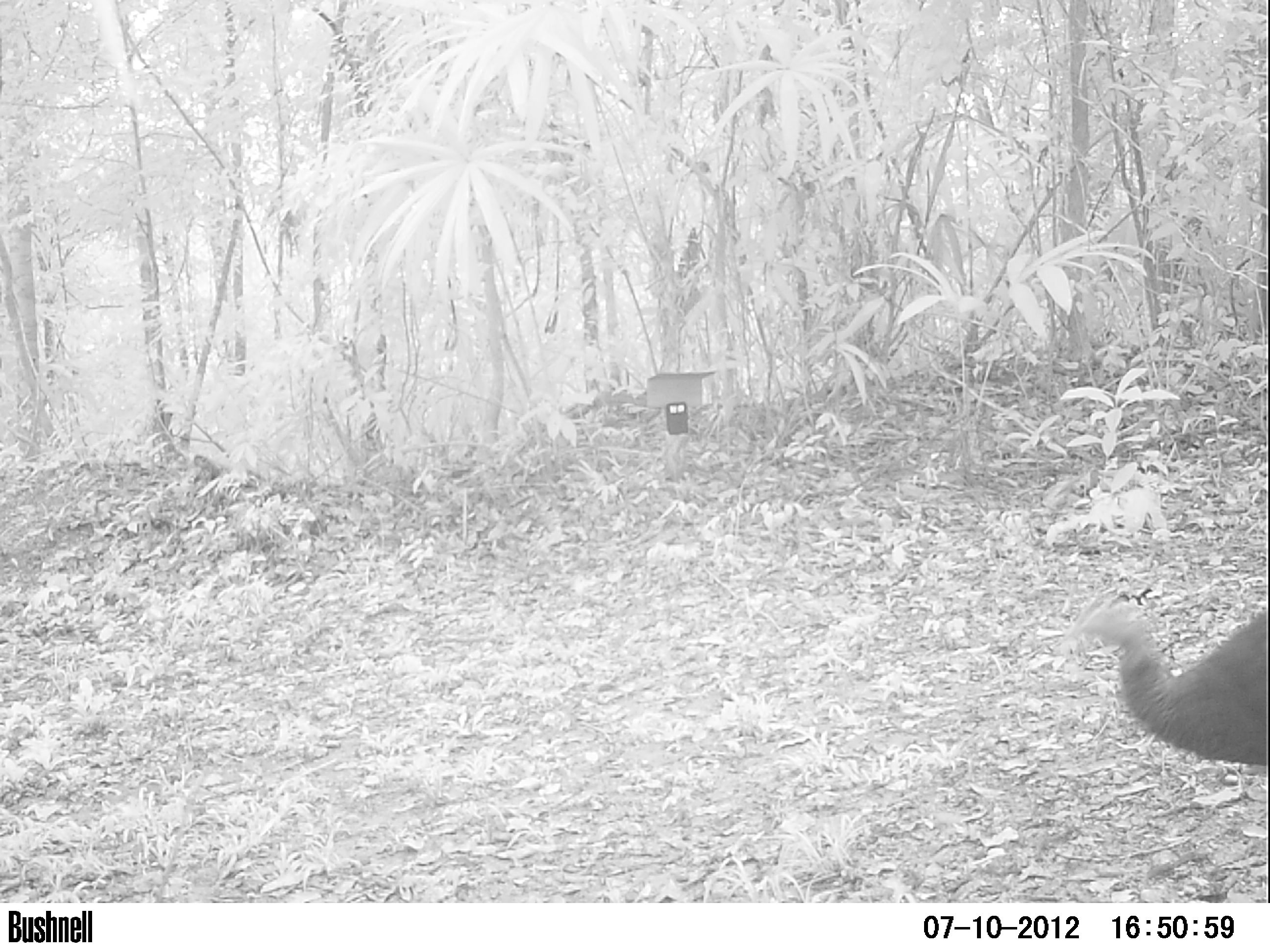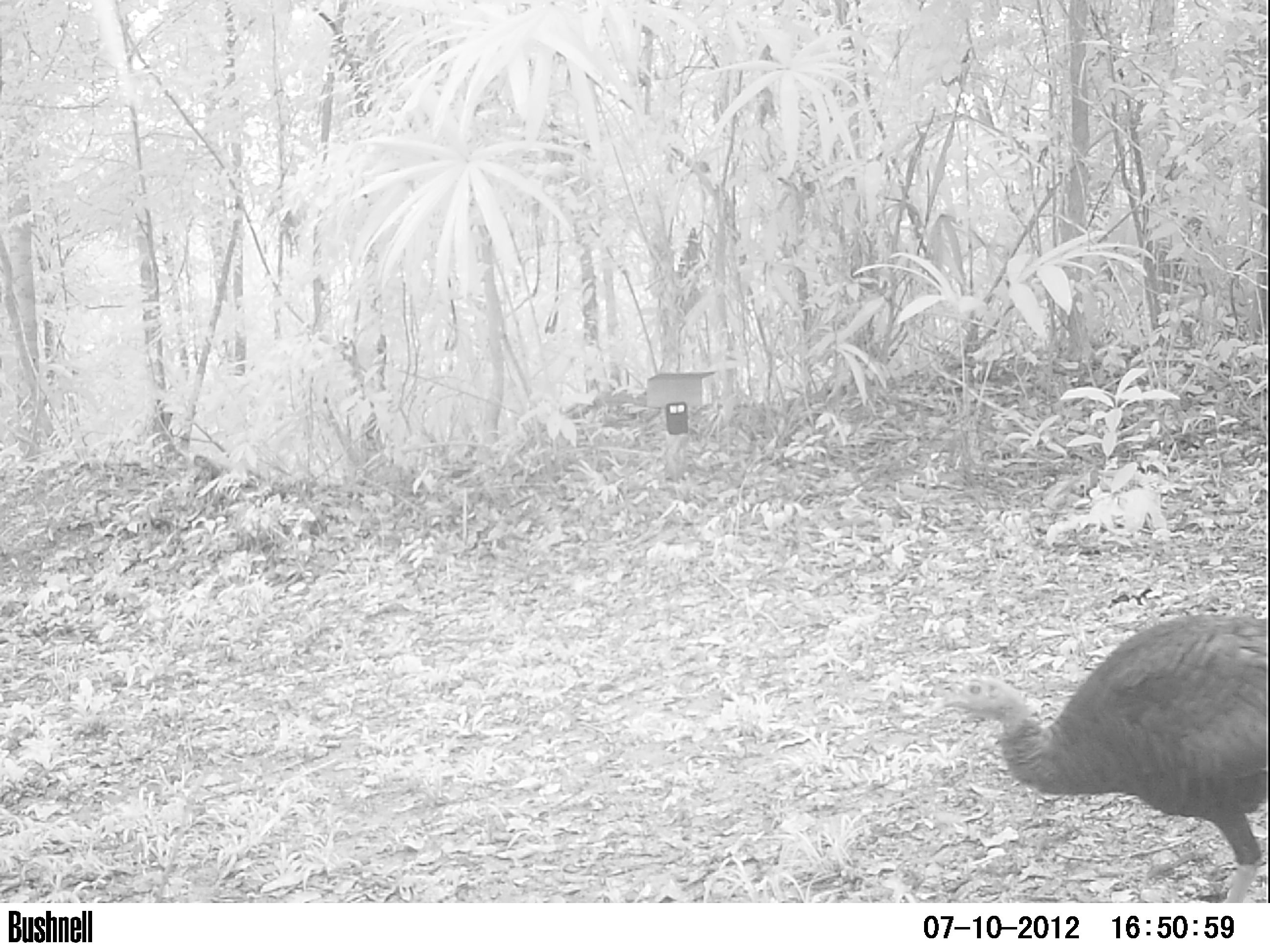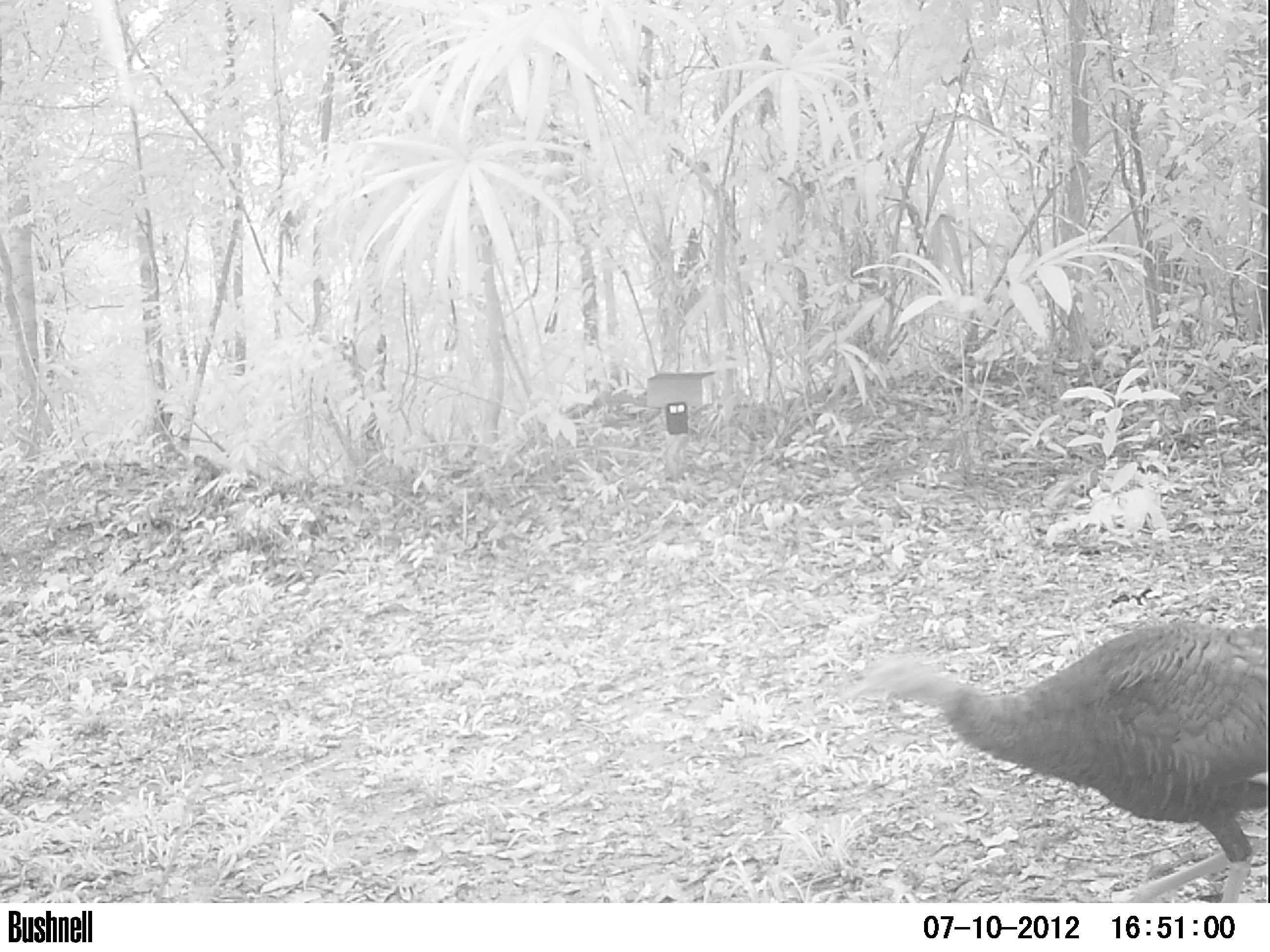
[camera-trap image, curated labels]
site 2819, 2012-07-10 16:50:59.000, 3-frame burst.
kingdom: Animalia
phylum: Chordata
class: Aves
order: Galliformes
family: Phasianidae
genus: Meleagris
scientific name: Meleagris ocellata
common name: ocellated turkey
Meleagris ocellata (ocellated turkey), count 1, age adult.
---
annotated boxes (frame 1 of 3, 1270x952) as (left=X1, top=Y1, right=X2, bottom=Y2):
meleagris ocellata: (left=1056, top=590, right=1269, bottom=765)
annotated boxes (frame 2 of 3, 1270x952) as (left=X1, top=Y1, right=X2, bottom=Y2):
meleagris ocellata: (left=929, top=613, right=1270, bottom=902)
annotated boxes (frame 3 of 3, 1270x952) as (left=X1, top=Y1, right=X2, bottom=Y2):
meleagris ocellata: (left=835, top=621, right=1268, bottom=901)